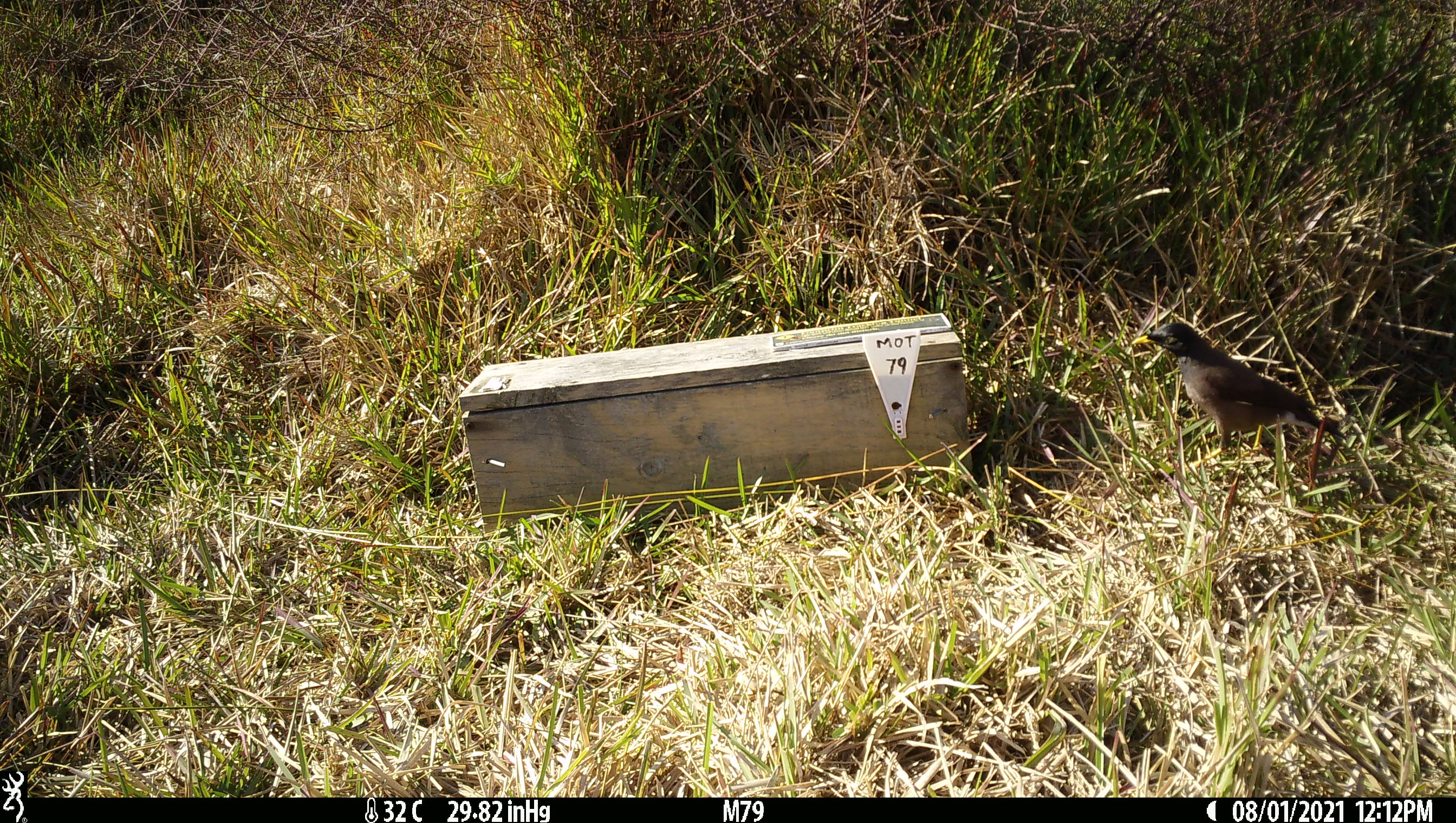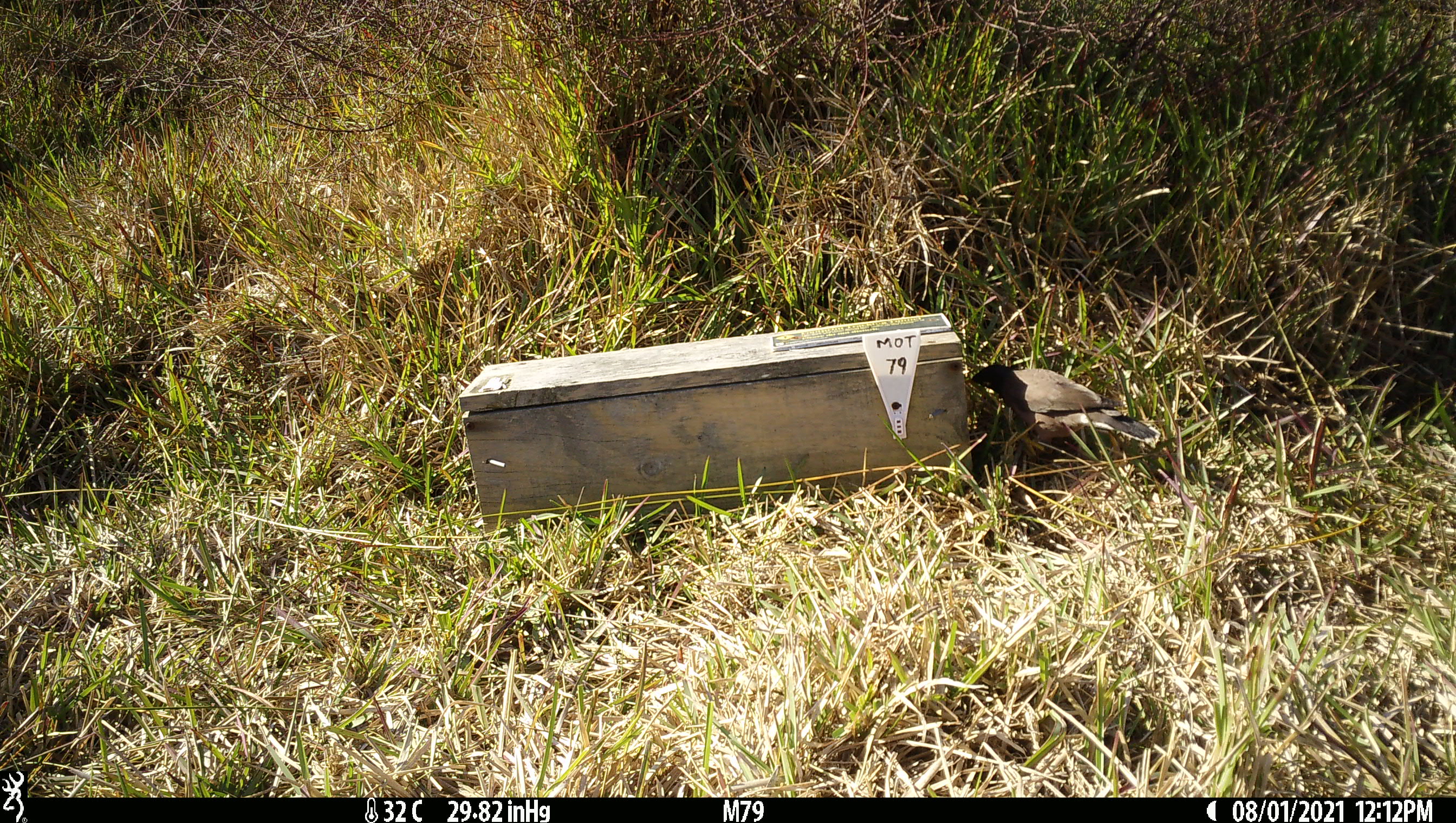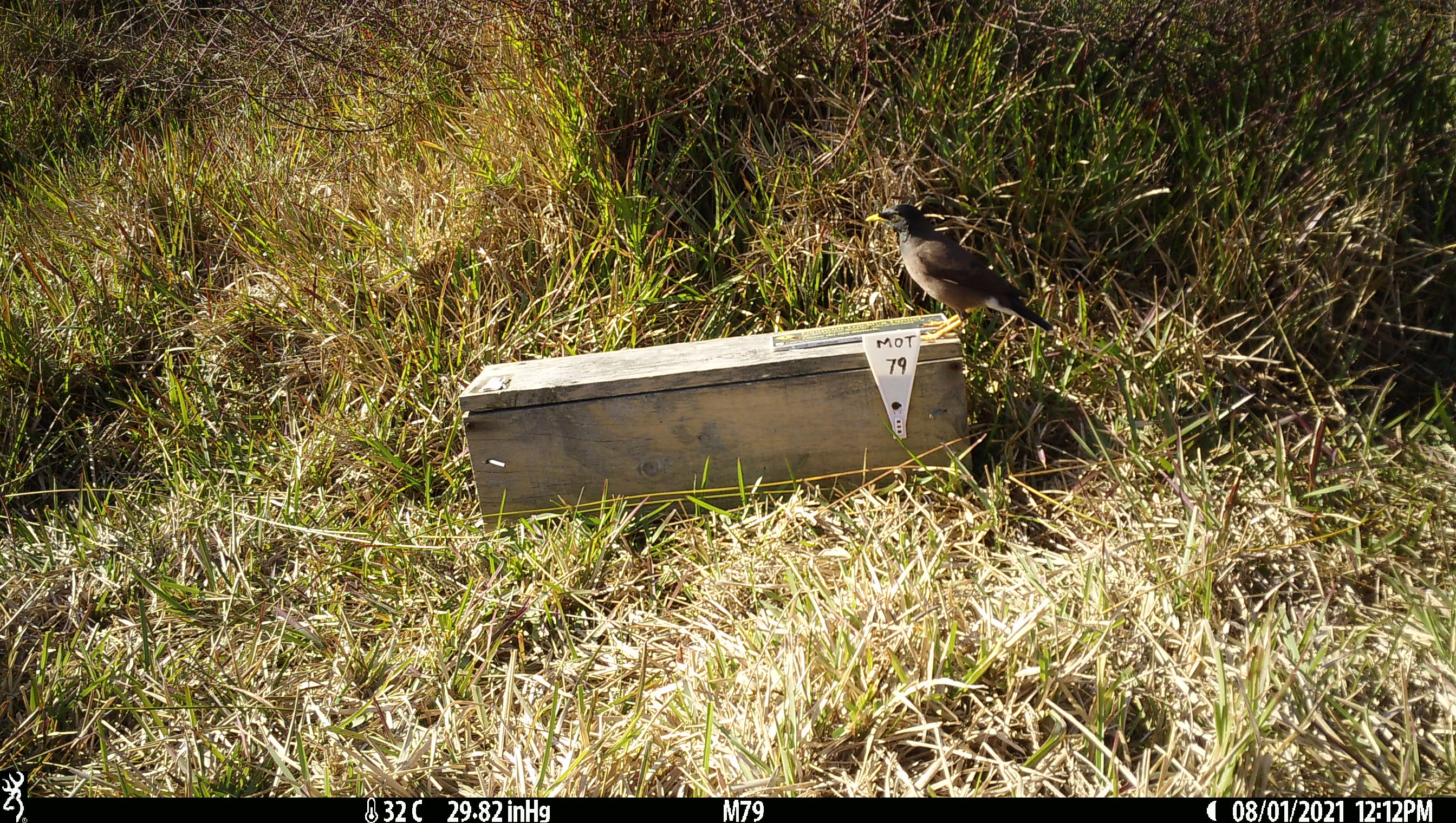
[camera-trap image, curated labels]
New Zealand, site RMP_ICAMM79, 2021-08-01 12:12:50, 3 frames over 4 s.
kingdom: Animalia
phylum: Chordata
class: Aves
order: Passeriformes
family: Sturnidae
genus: Acridotheres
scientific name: Acridotheres tristis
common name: common myna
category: myna